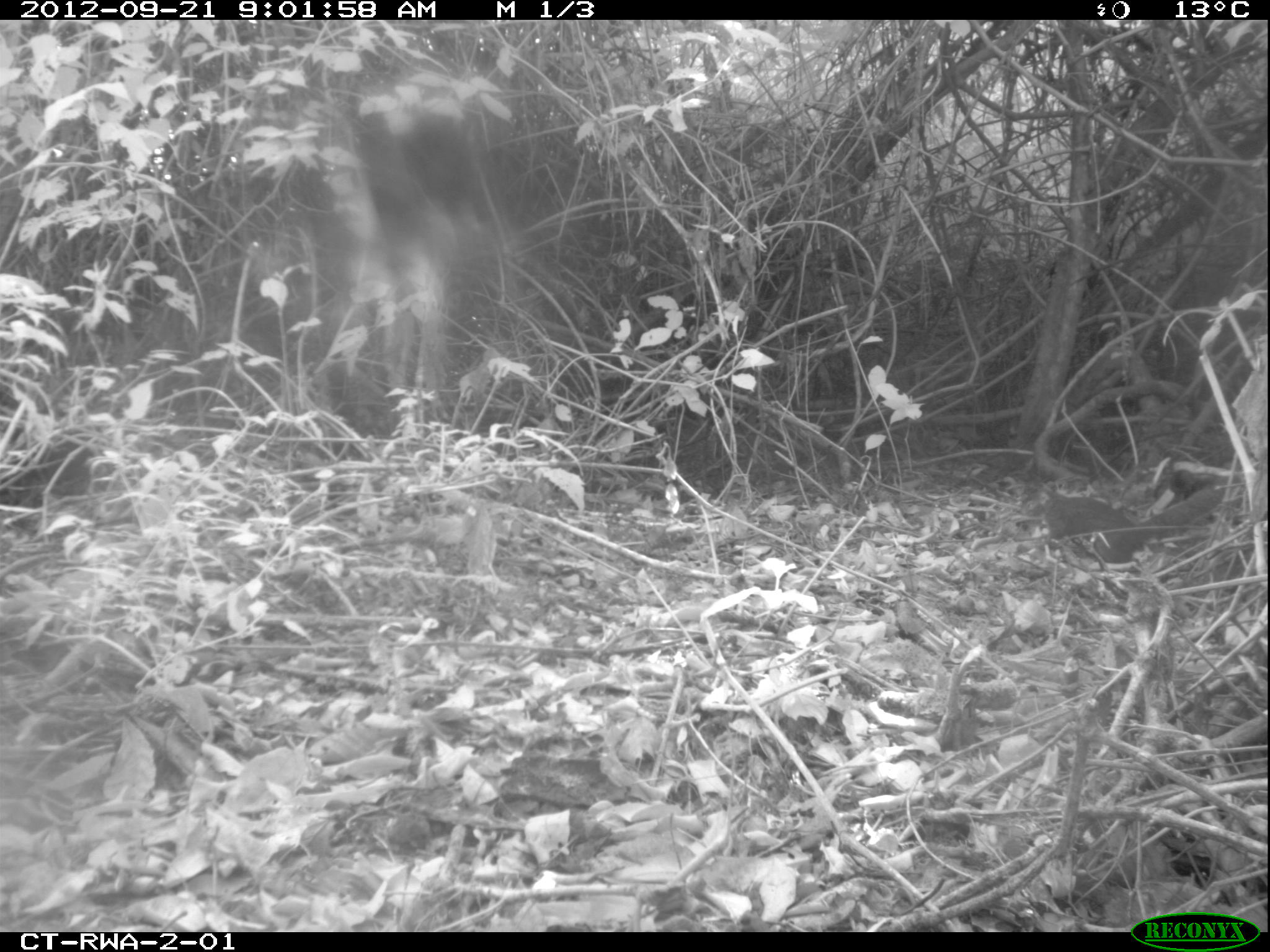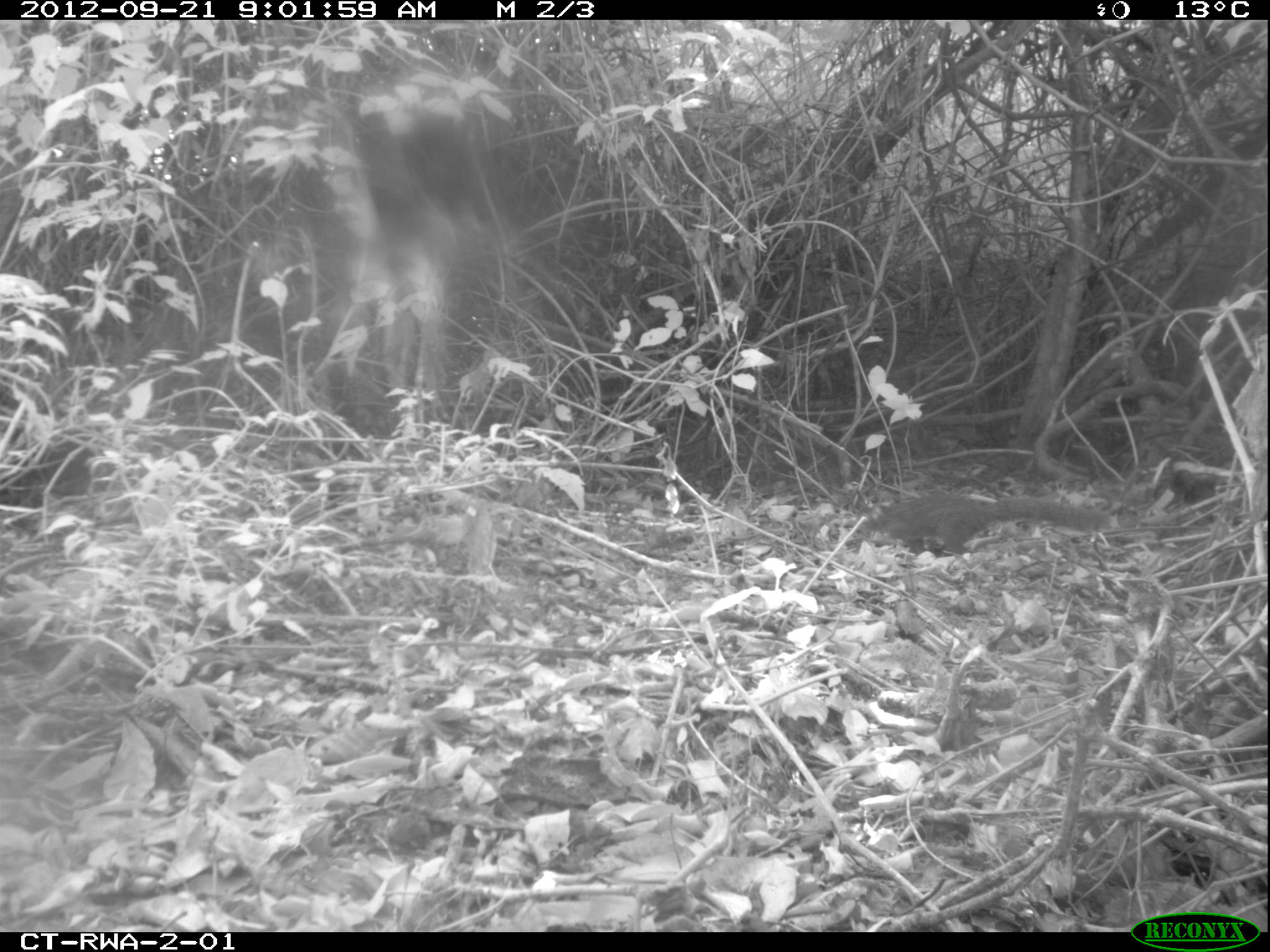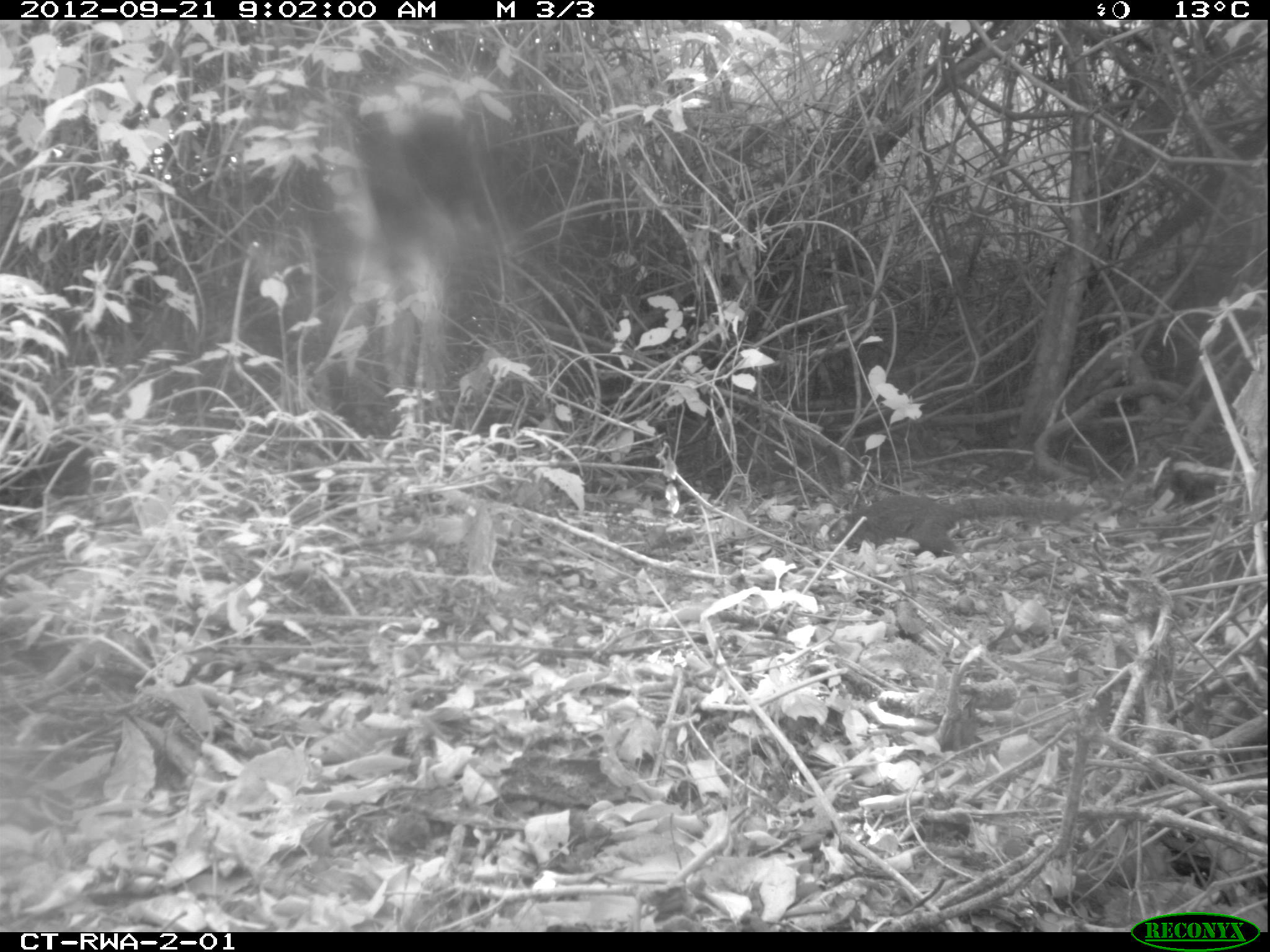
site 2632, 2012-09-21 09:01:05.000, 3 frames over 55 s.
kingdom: Animalia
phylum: Chordata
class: Mammalia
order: Rodentia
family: Sciuridae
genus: Protoxerus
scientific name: Protoxerus stangeri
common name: forest giant squirrel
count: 1